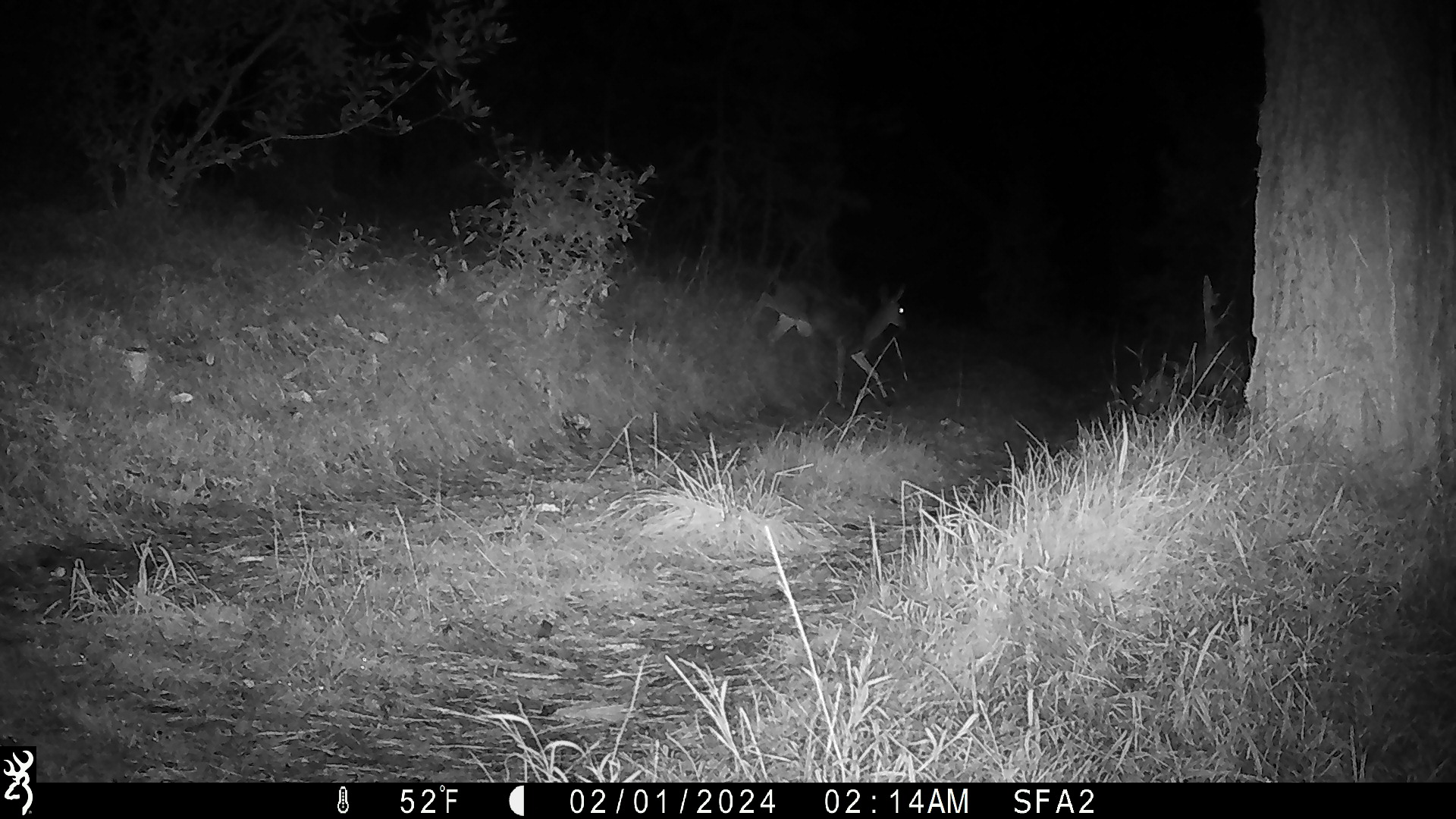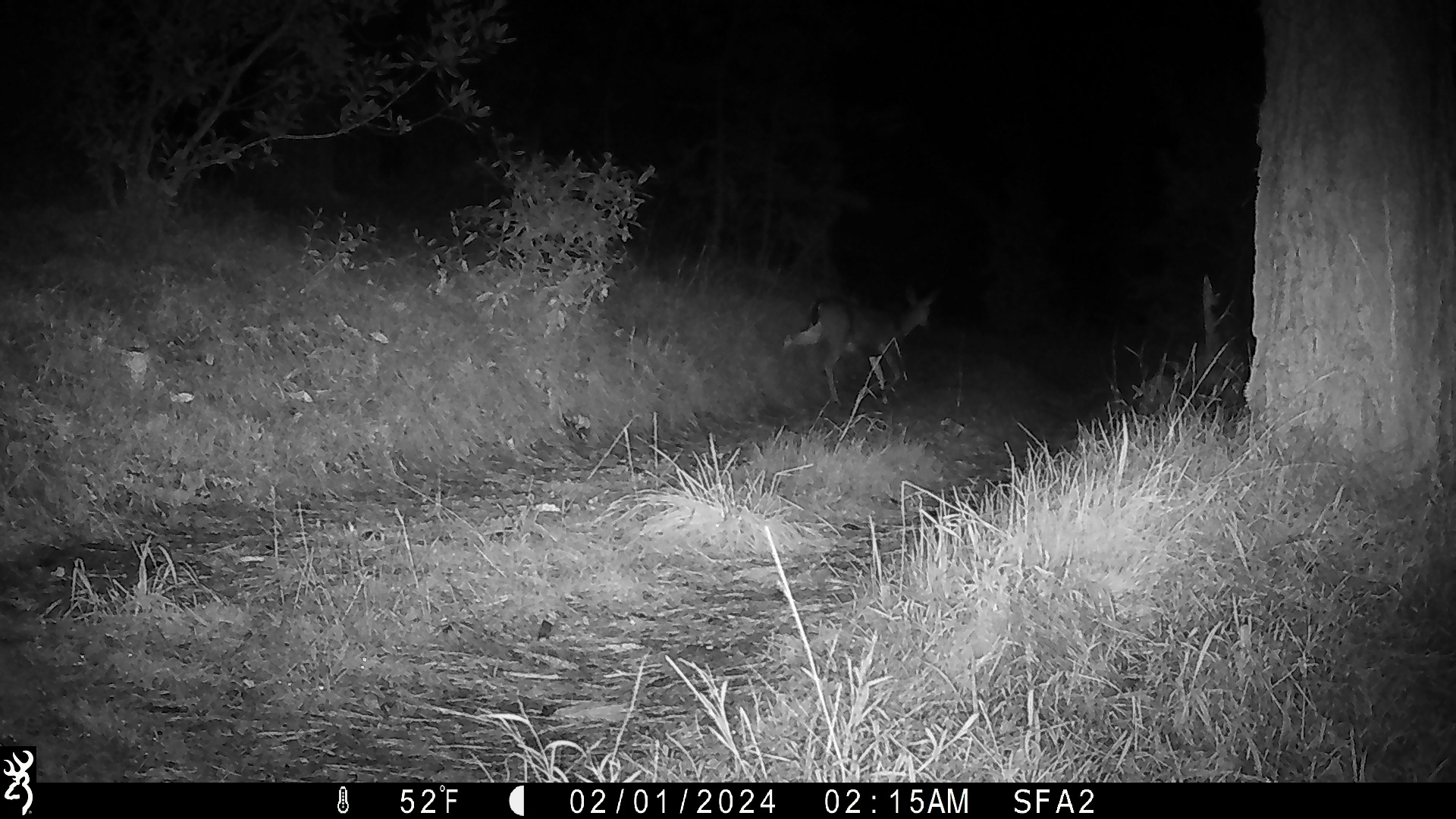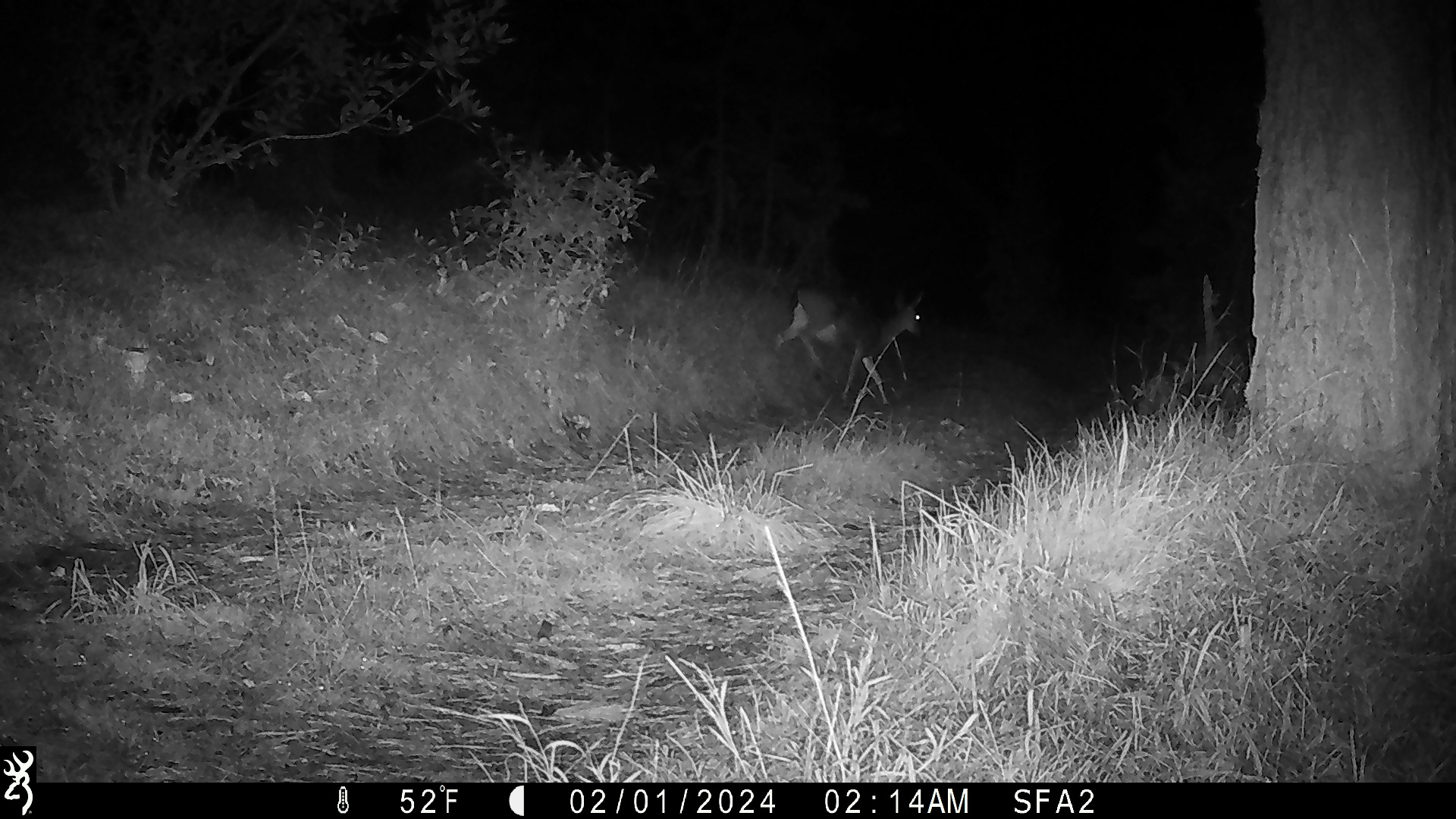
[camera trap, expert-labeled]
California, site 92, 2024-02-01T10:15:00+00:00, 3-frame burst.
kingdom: Animalia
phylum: Chordata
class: Mammalia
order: Artiodactyla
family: Cervidae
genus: Odocoileus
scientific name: Odocoileus hemionus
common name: mule deer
Mule deer (Odocoileus hemionus).